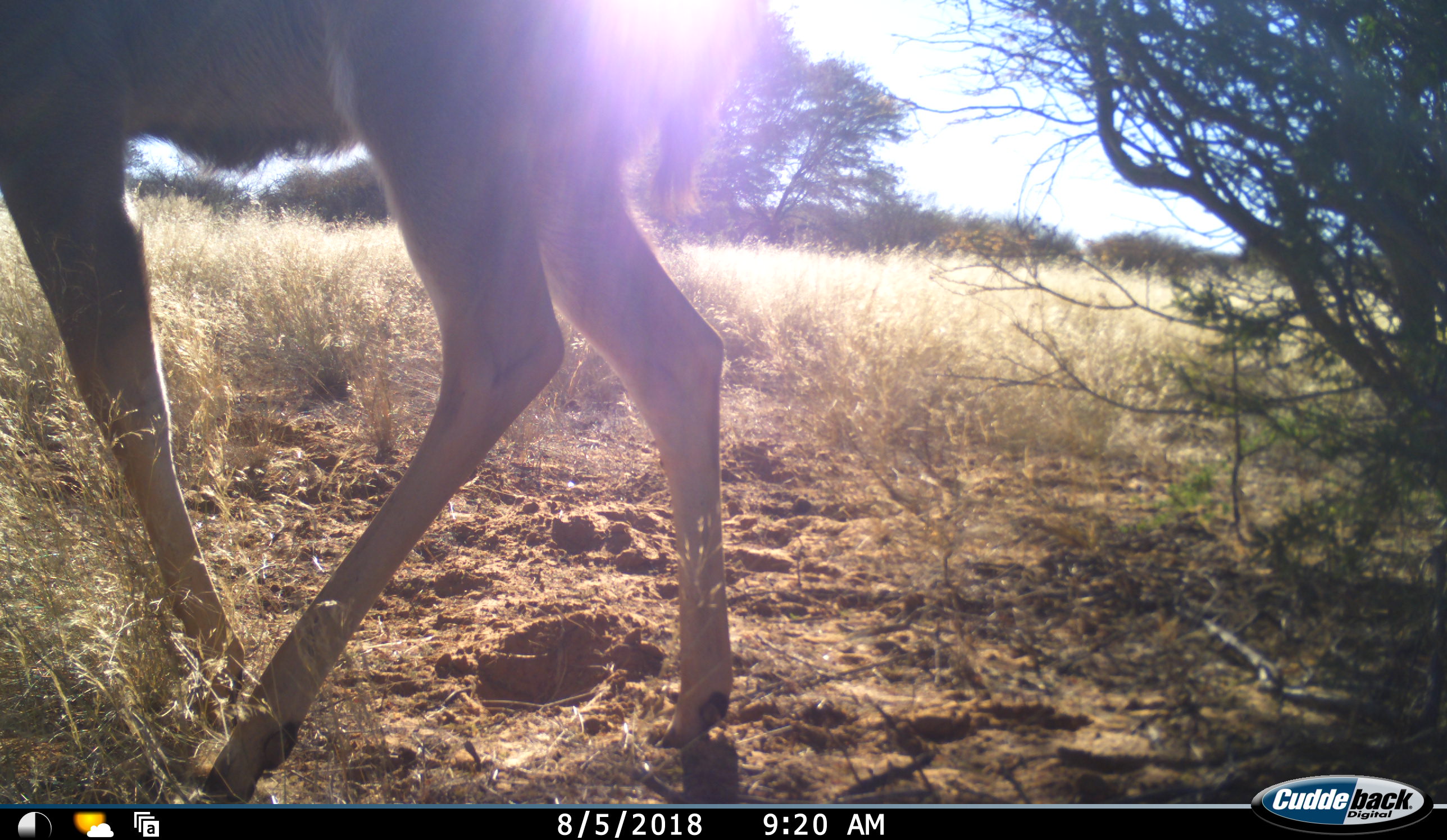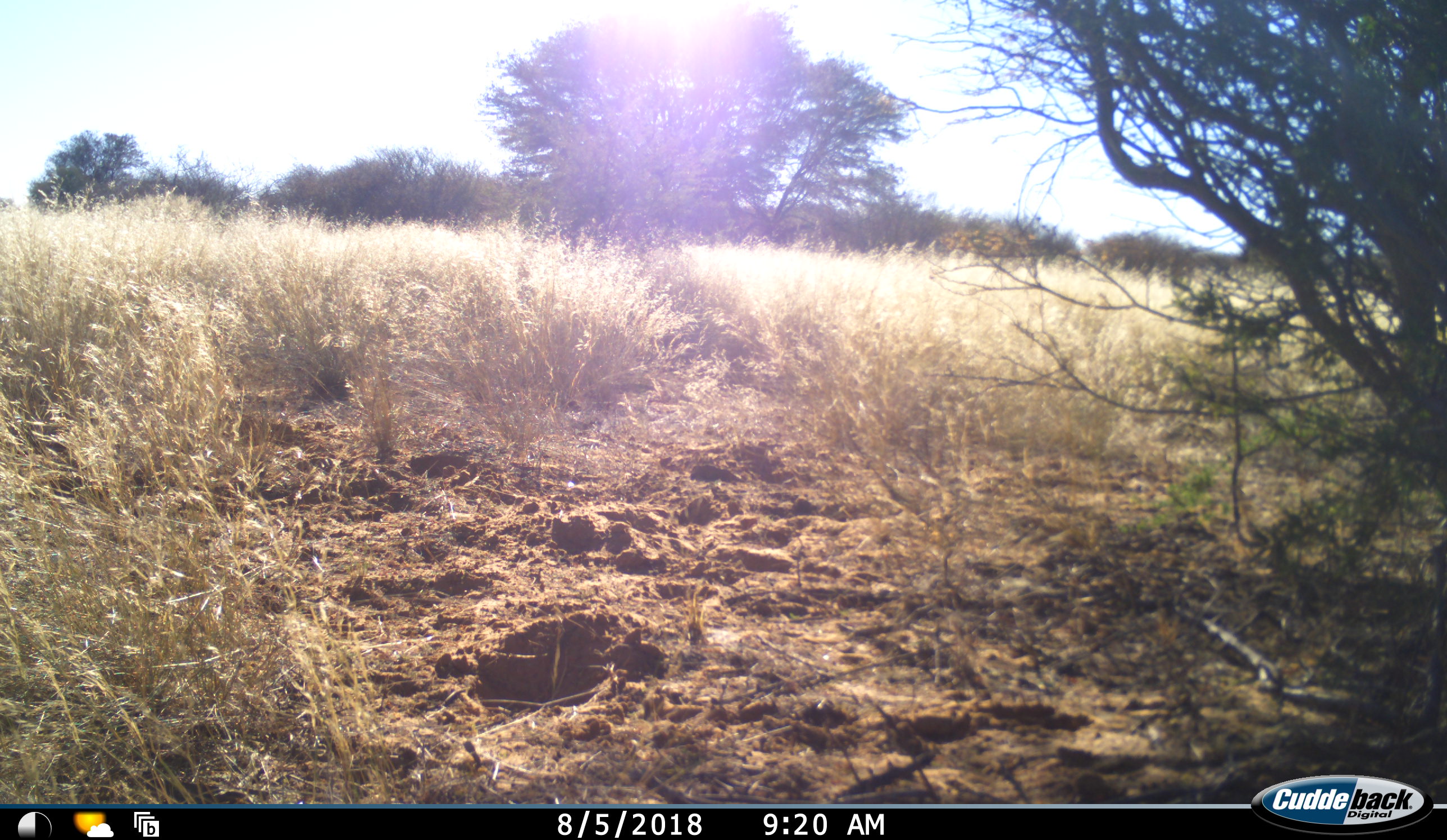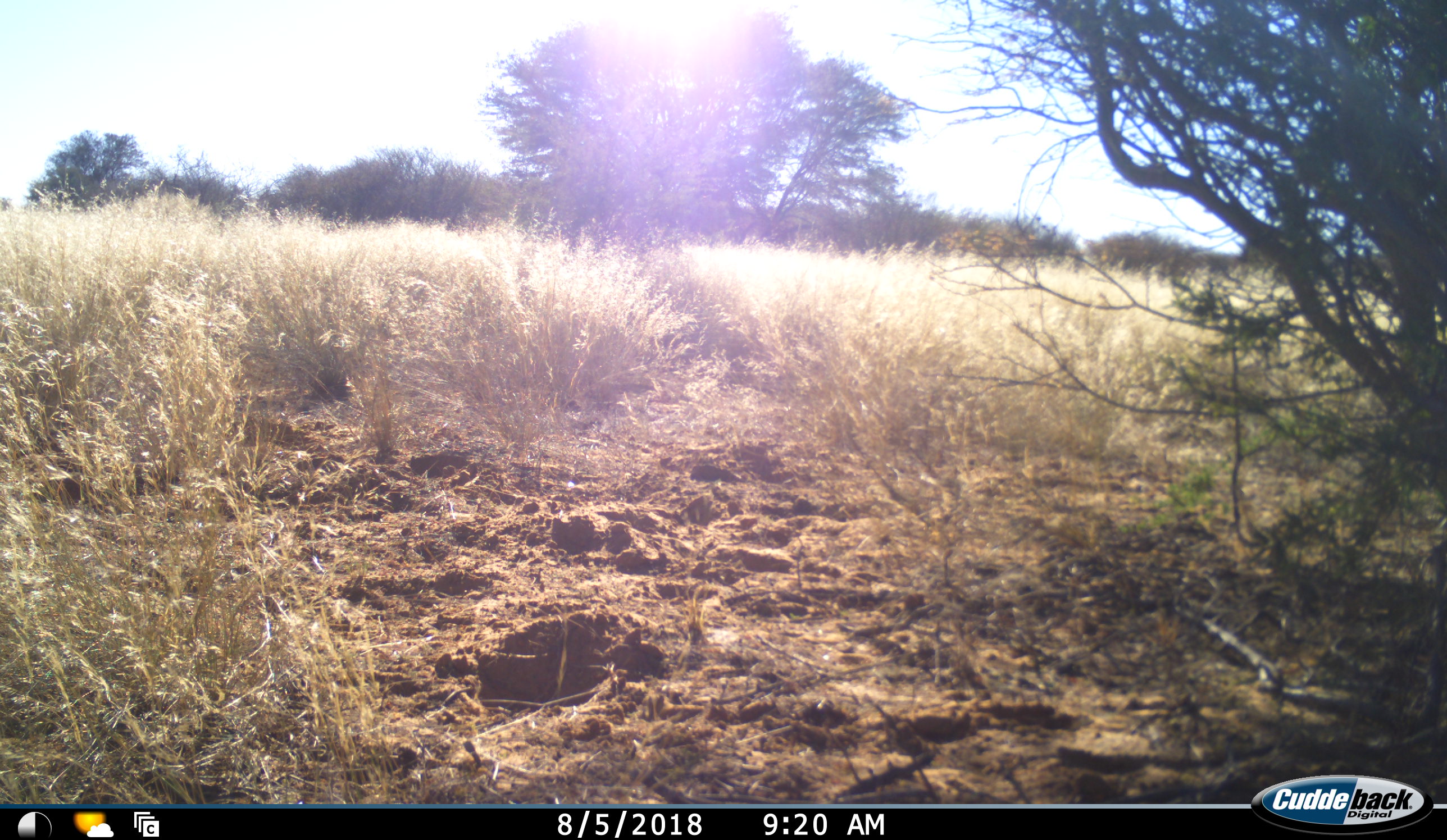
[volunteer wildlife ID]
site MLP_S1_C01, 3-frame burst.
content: unidentified animal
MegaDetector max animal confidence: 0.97